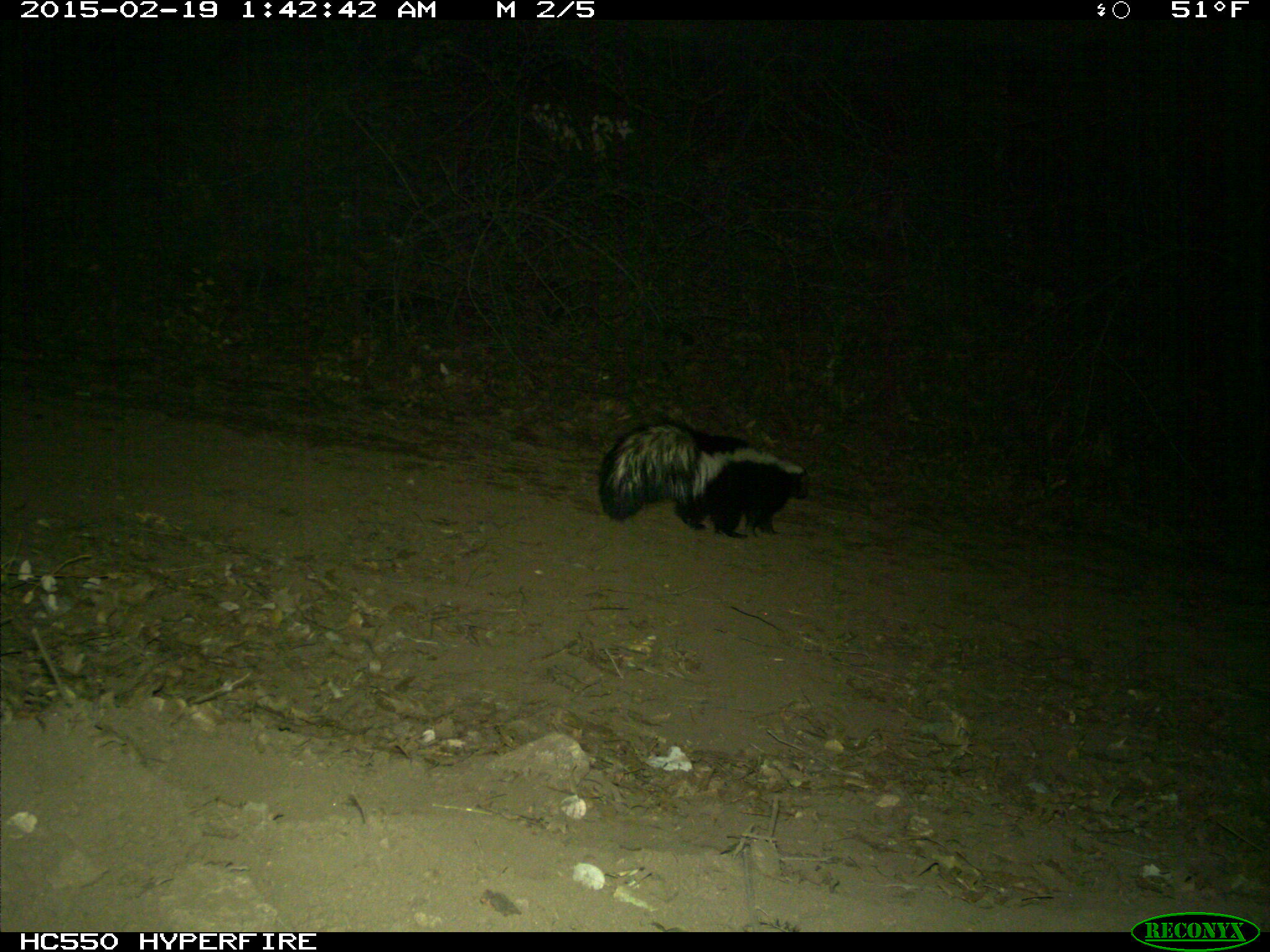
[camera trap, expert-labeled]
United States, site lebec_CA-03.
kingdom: Animalia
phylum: Chordata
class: Mammalia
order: Carnivora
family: Mephitidae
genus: Mephitis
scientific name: Mephitis mephitis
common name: striped skunk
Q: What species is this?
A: Mephitis mephitis (striped skunk).